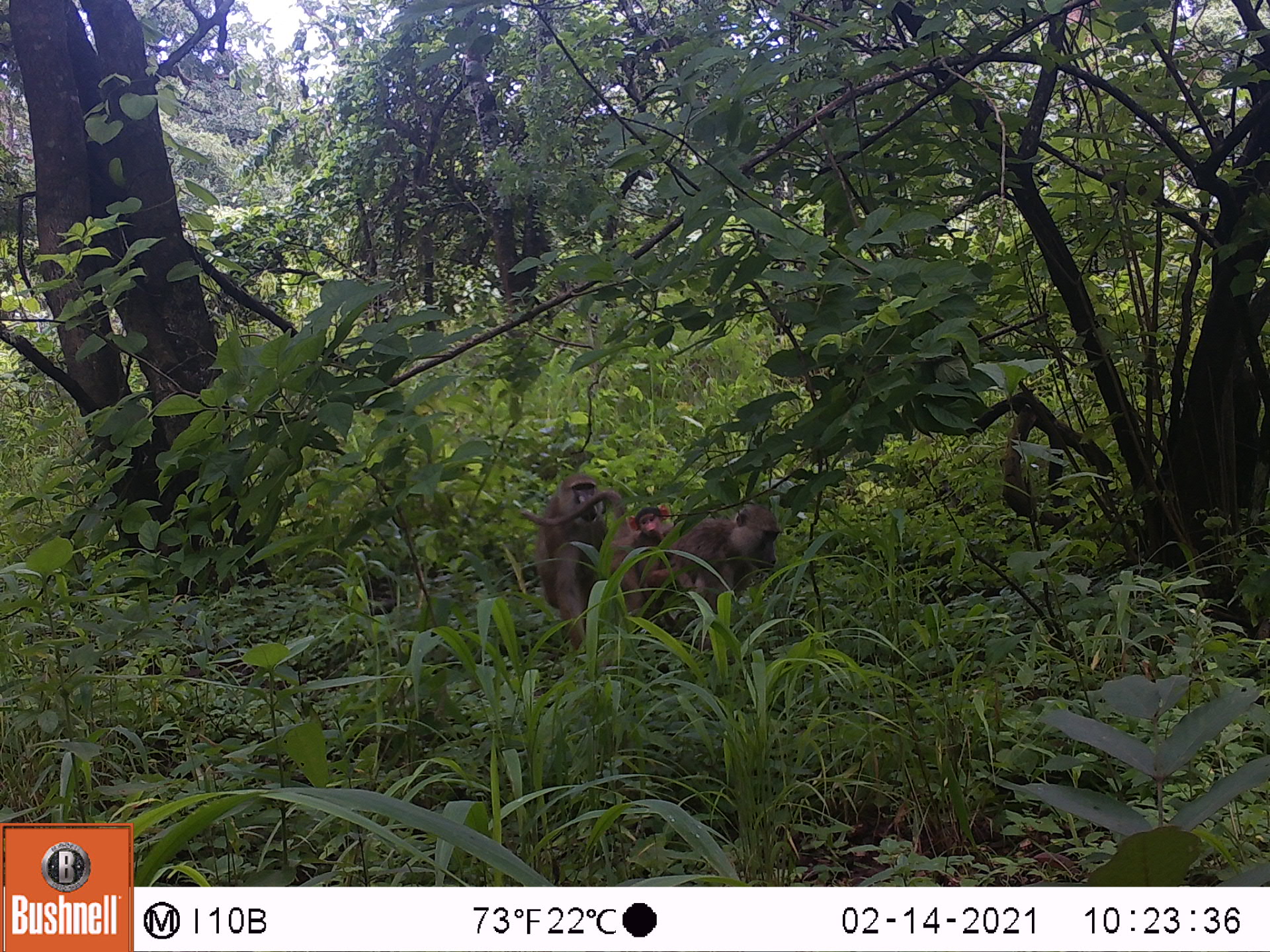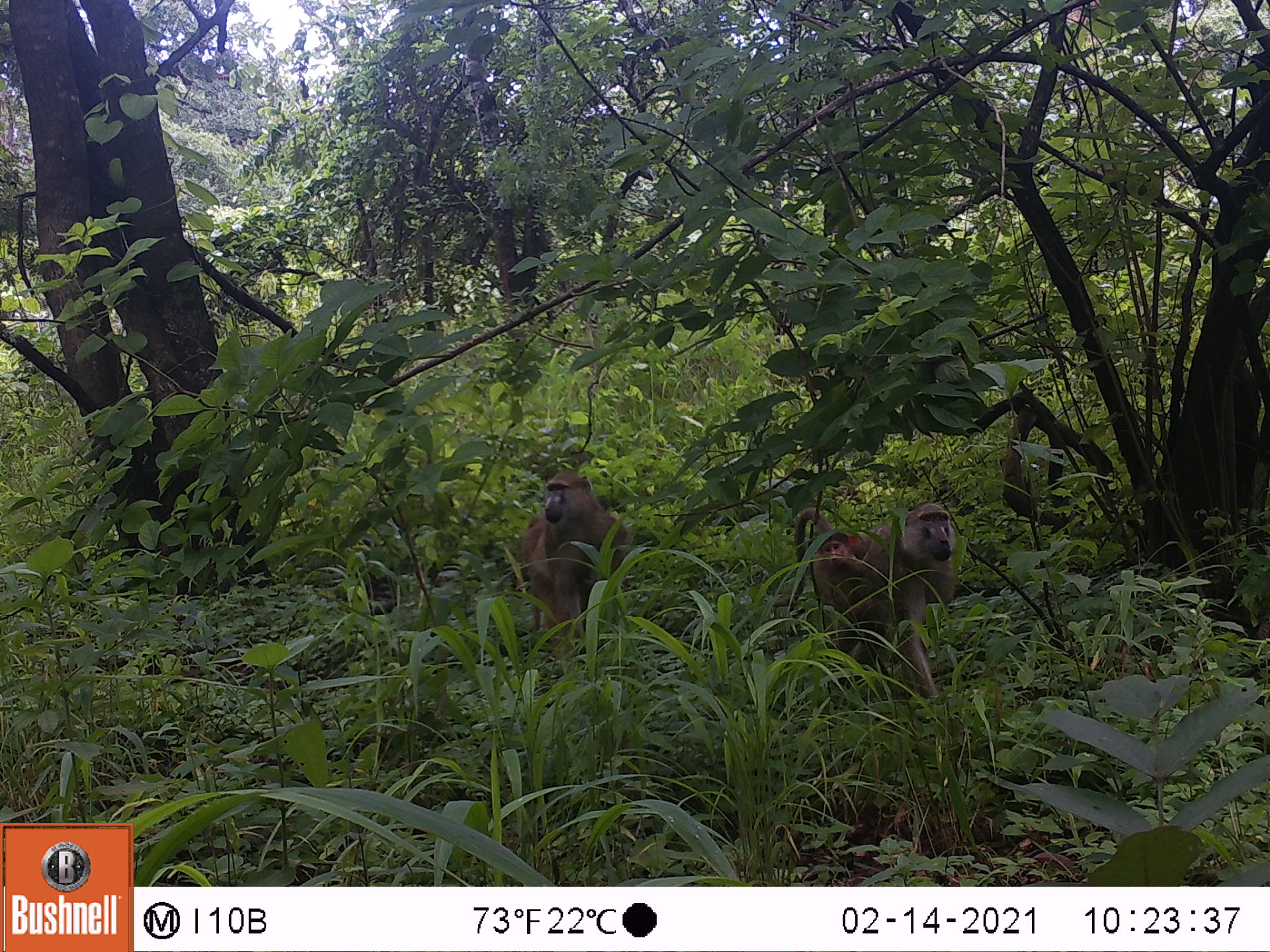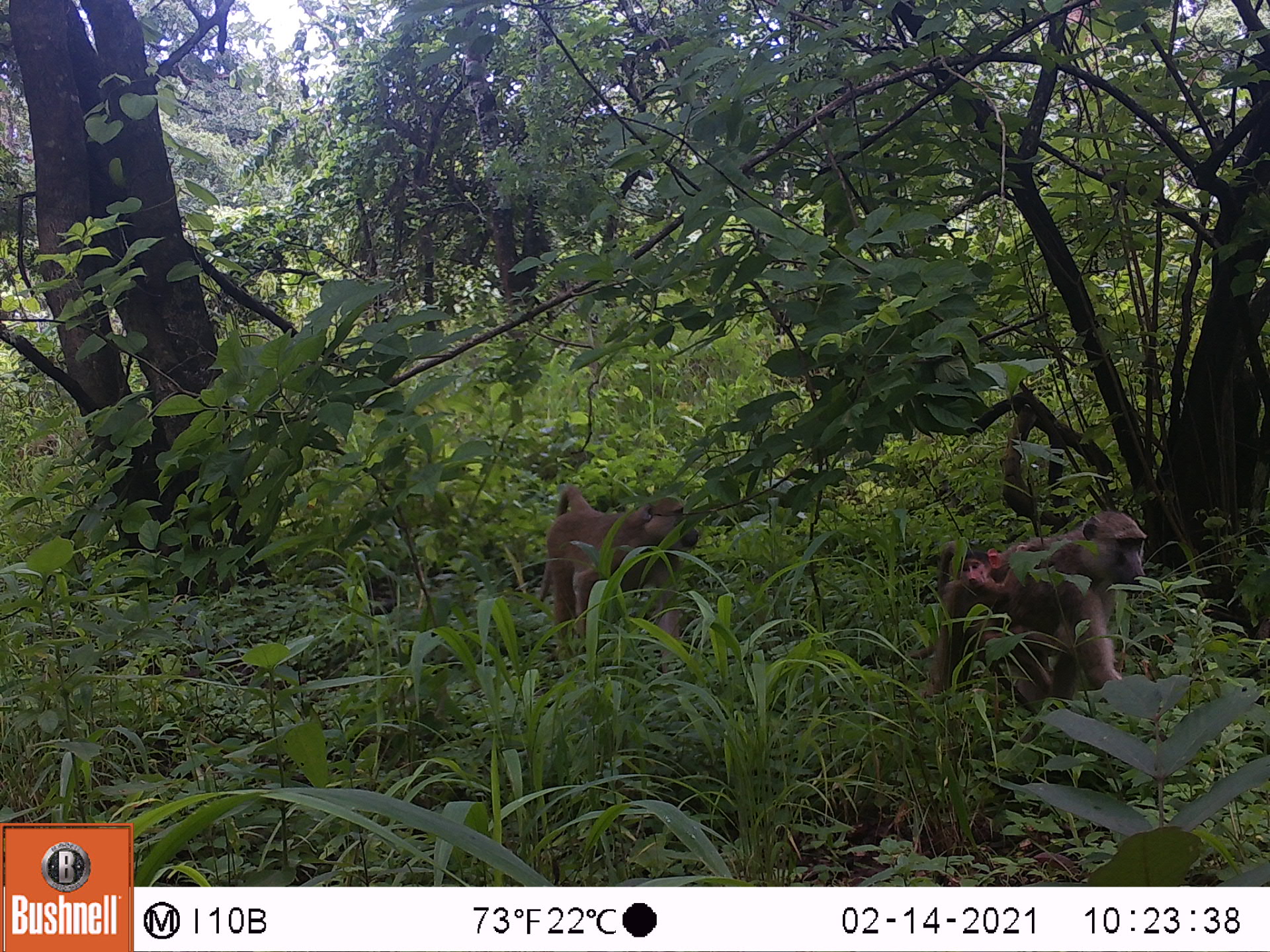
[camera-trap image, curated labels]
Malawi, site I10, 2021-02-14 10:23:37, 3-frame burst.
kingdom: Animalia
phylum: Chordata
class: Mammalia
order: Primates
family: Cercopithecidae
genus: Papio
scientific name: Papio cynocephalus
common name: yellow baboon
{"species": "yellow baboon (Papio cynocephalus)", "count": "3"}